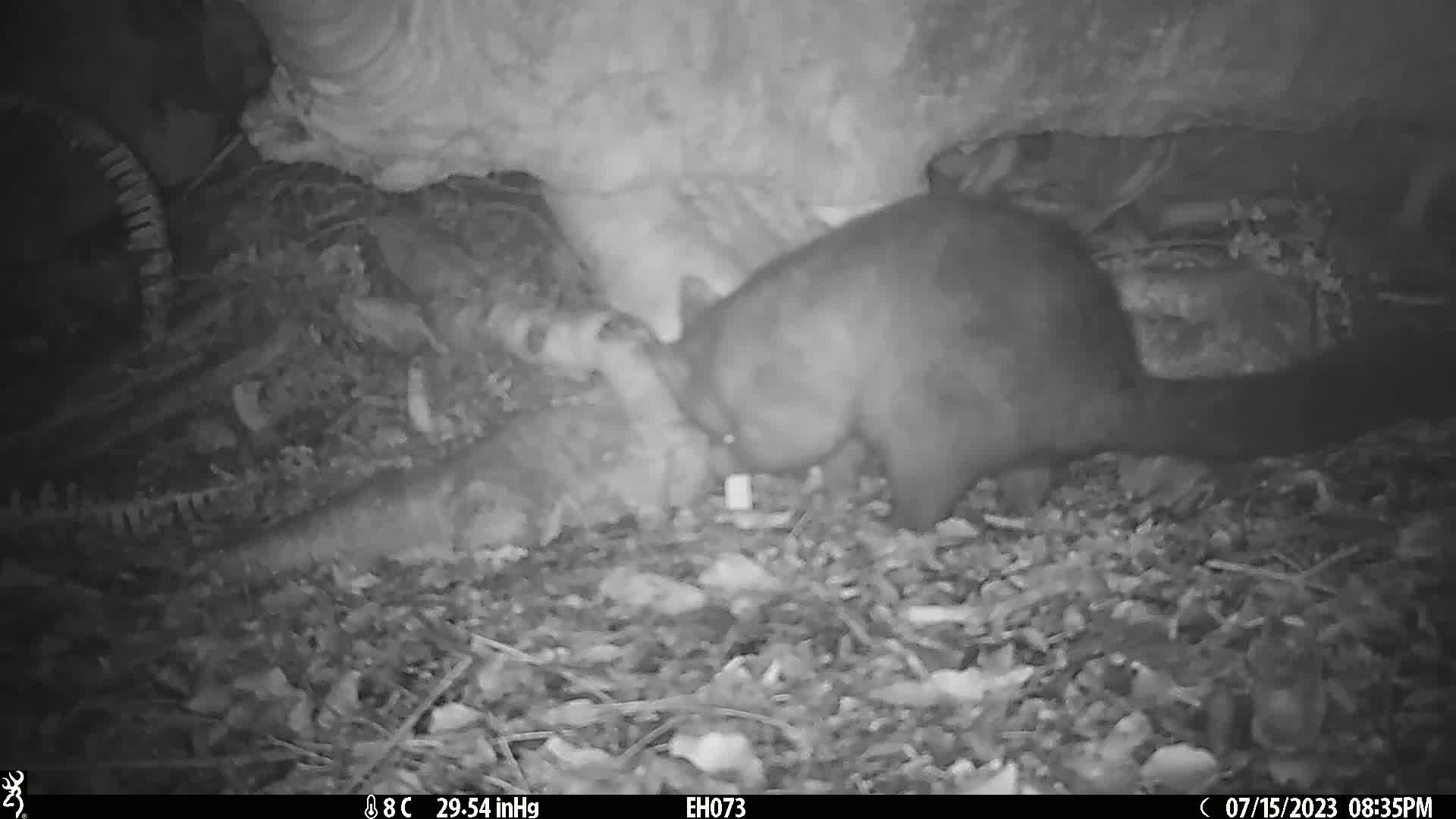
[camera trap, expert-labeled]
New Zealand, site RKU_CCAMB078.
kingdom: Animalia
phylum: Chordata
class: Mammalia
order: Diprotodontia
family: Phalangeridae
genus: Trichosurus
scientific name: Trichosurus vulpecula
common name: common brushtail possum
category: possum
Possum (common brushtail possum) (Trichosurus vulpecula).